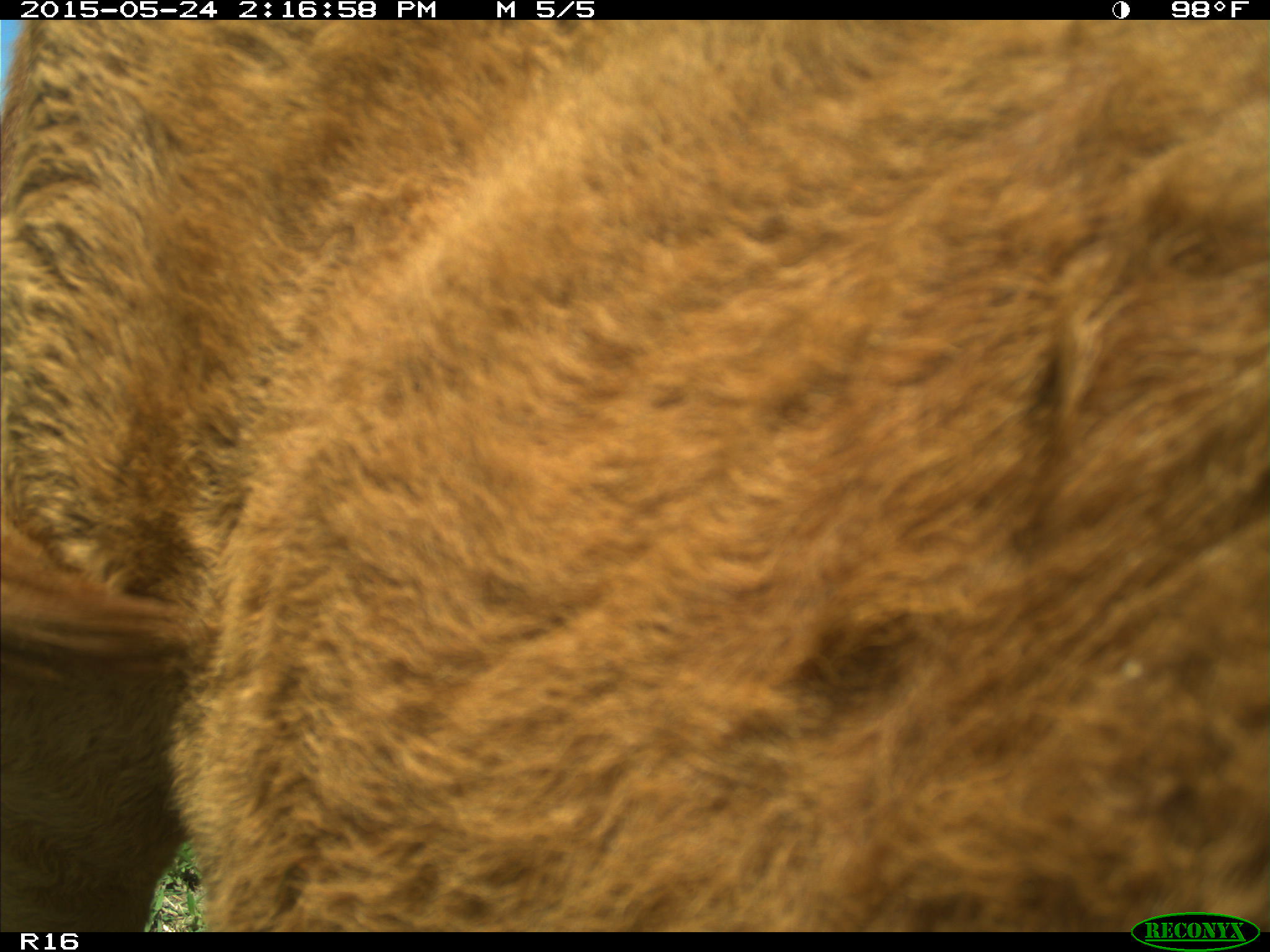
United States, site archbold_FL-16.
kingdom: Animalia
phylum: Chordata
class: Mammalia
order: Artiodactyla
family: Bovidae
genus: Bos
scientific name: Bos taurus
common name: domestic cow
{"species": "Bos taurus (domestic cow)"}